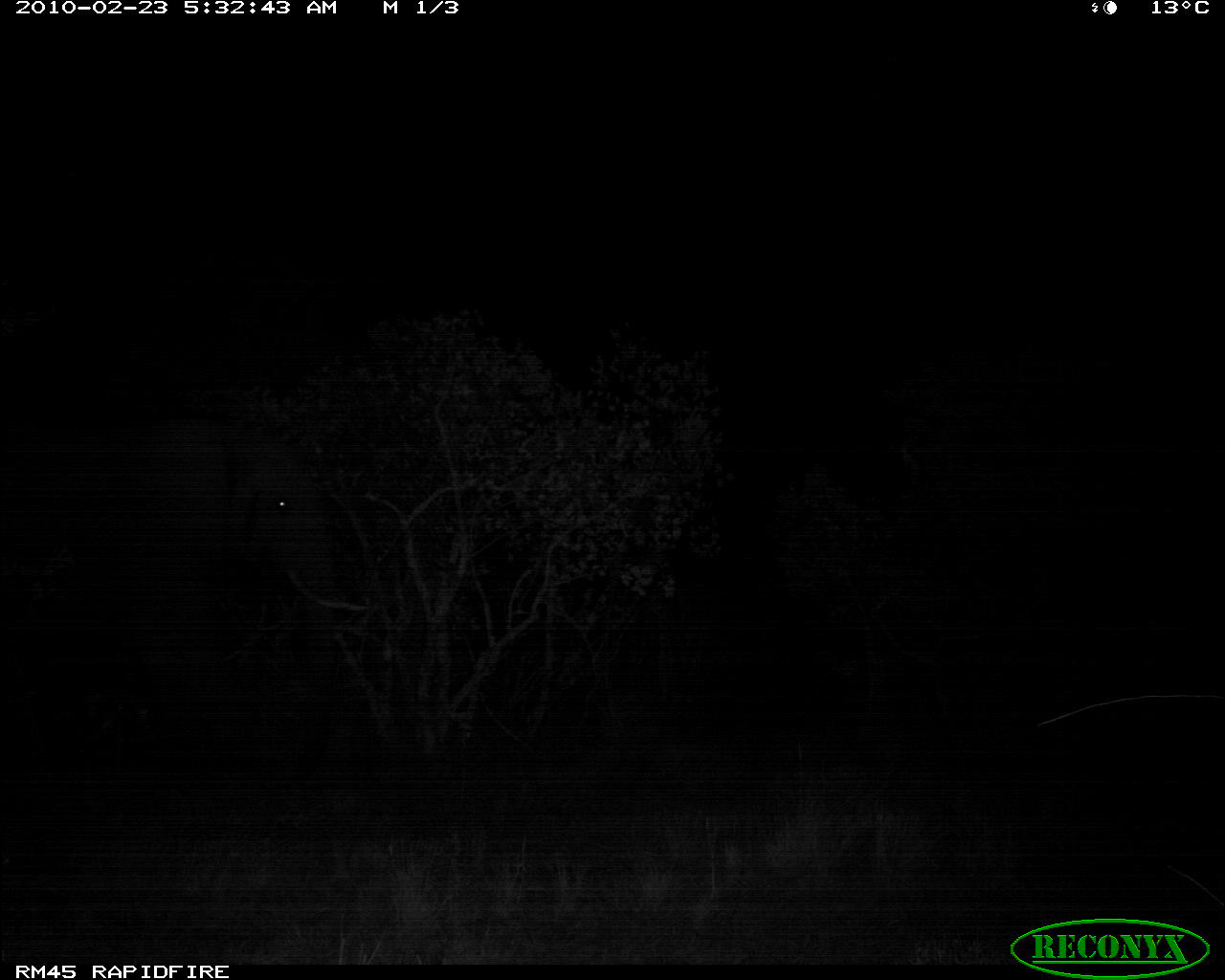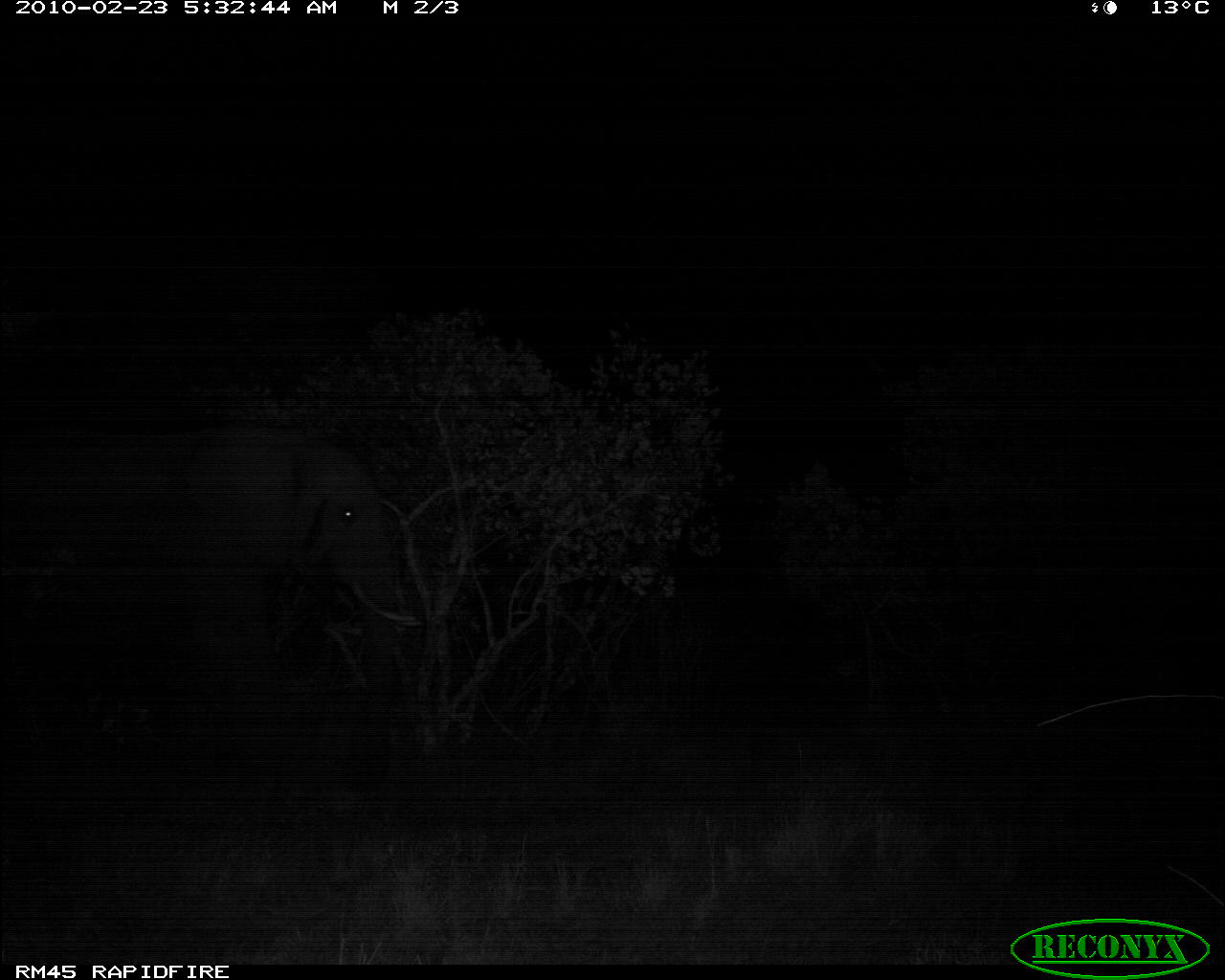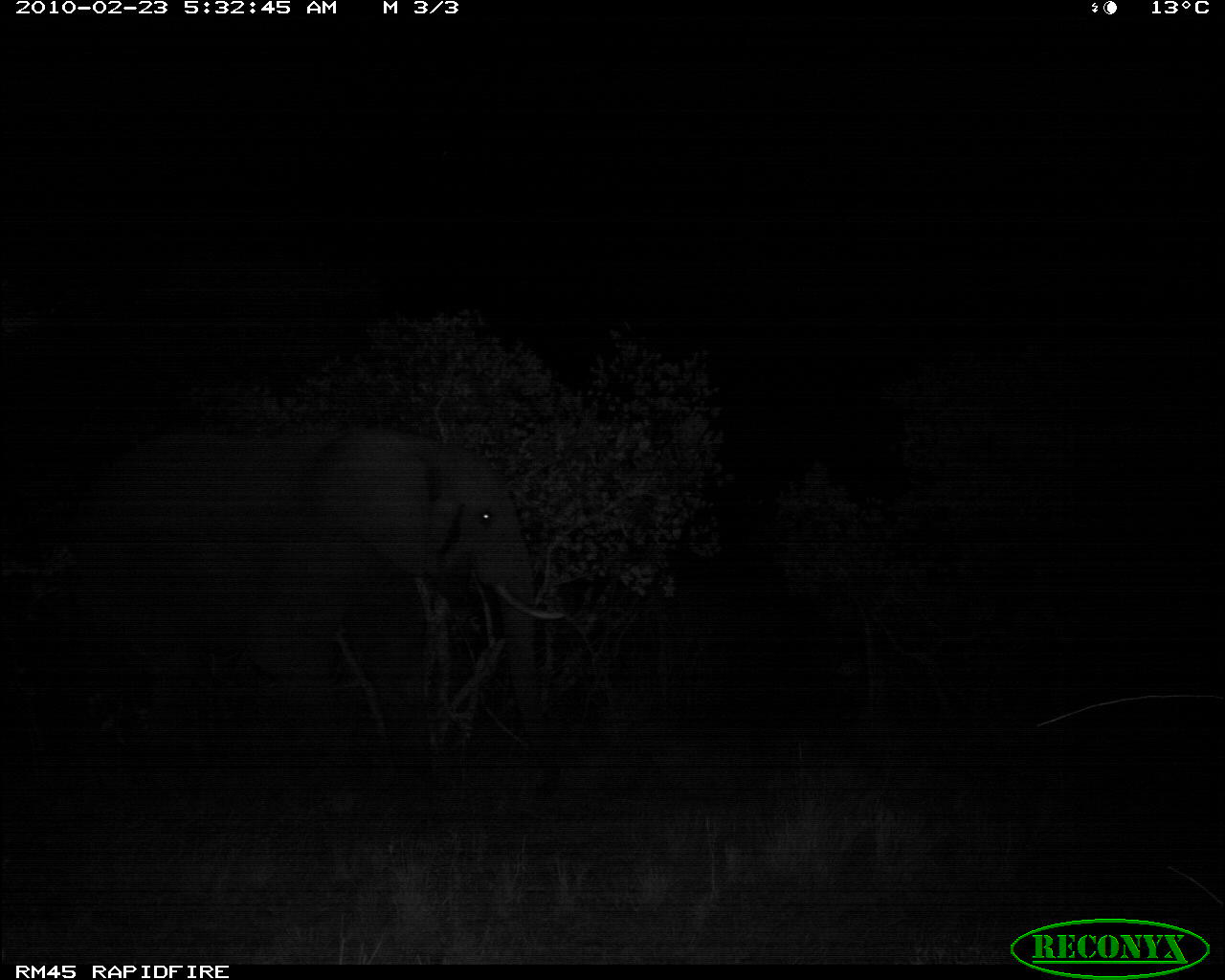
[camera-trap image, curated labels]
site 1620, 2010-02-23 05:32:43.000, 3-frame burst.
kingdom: Animalia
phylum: Chordata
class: Mammalia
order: Proboscidea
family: Elephantidae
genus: Loxodonta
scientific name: Loxodonta africana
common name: african bush elephant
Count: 1.